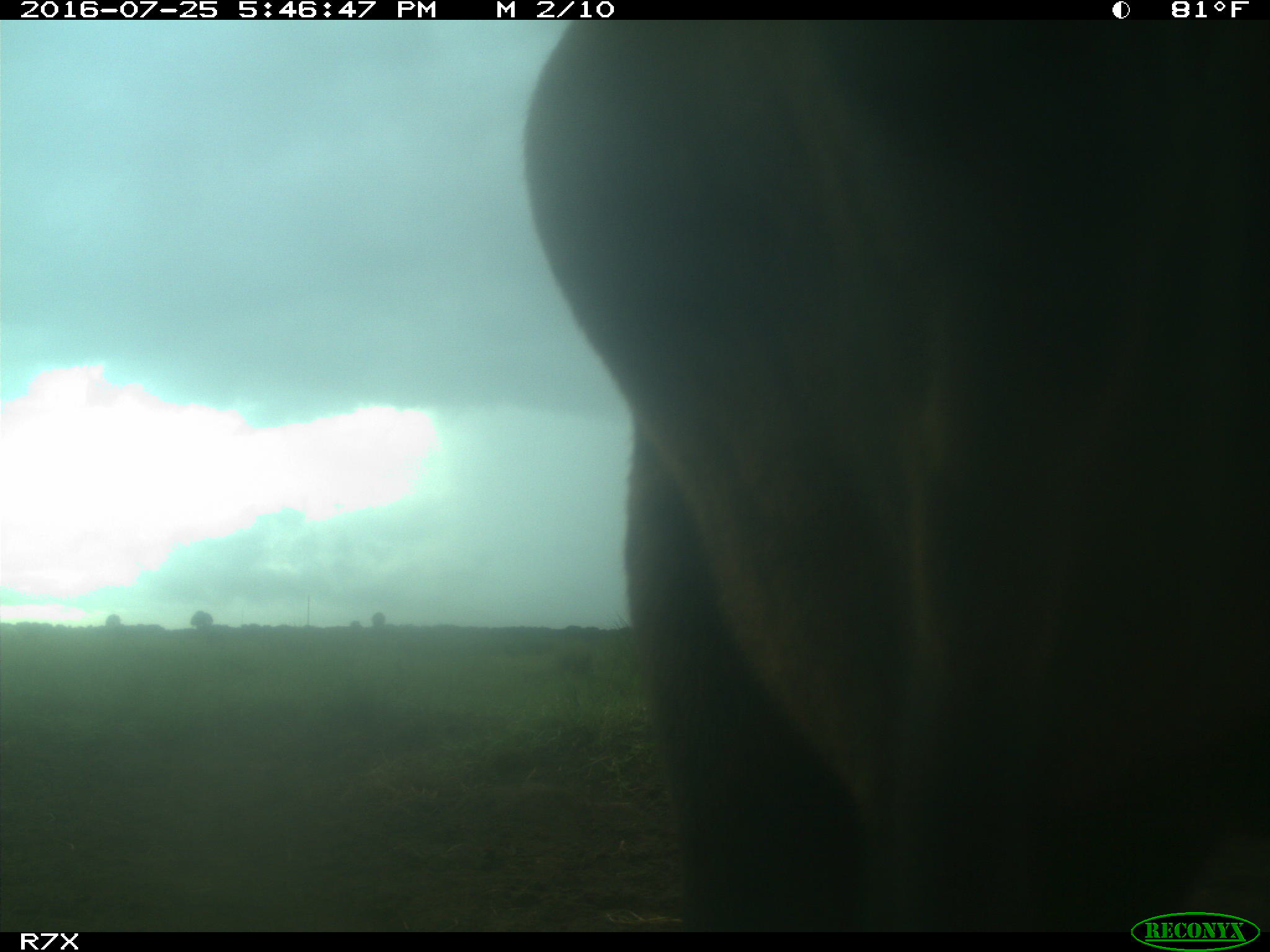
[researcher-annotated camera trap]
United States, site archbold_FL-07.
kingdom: Animalia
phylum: Chordata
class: Mammalia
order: Artiodactyla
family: Bovidae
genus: Bos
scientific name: Bos taurus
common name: domestic cow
Bos taurus (domestic cow).